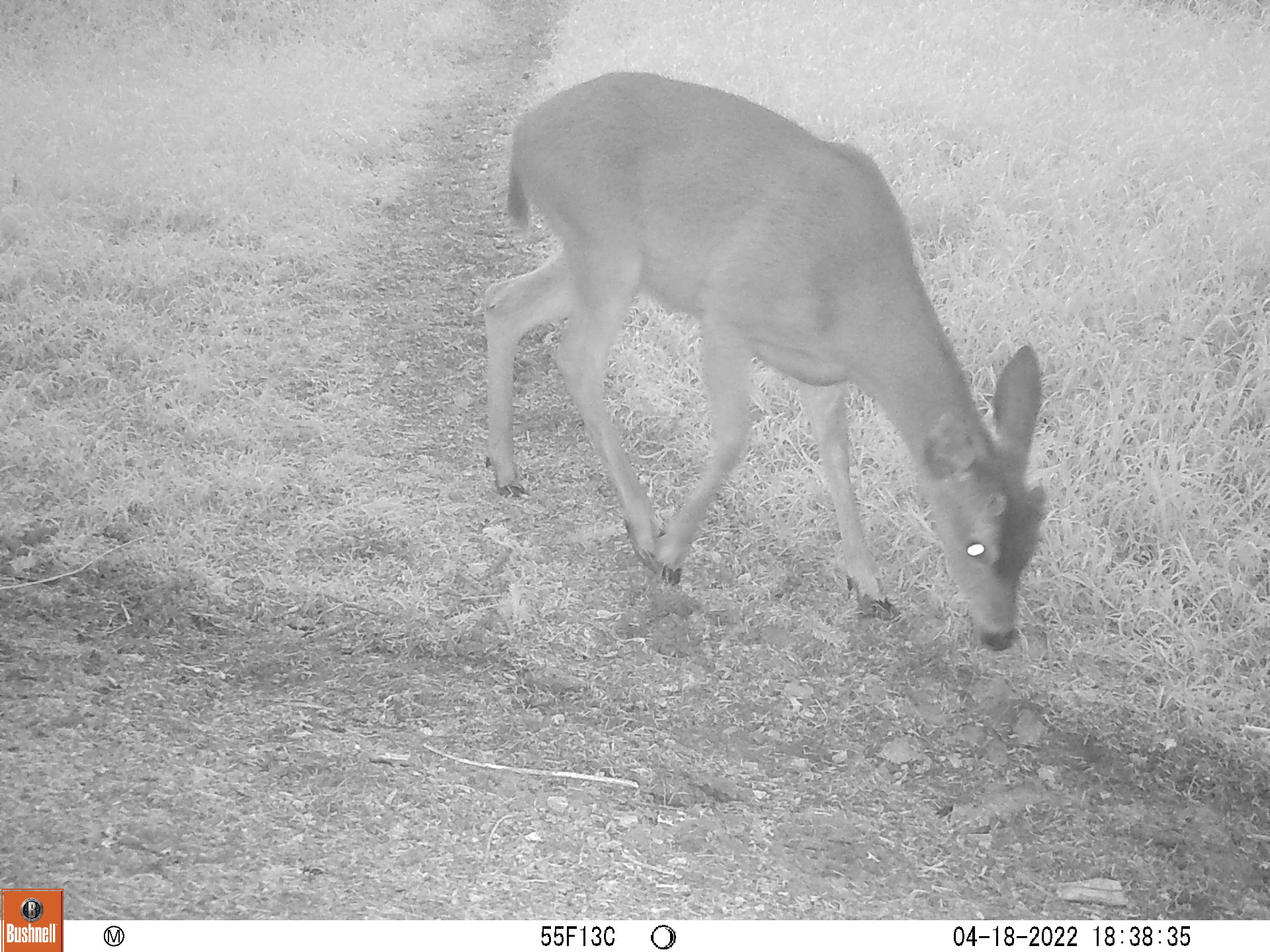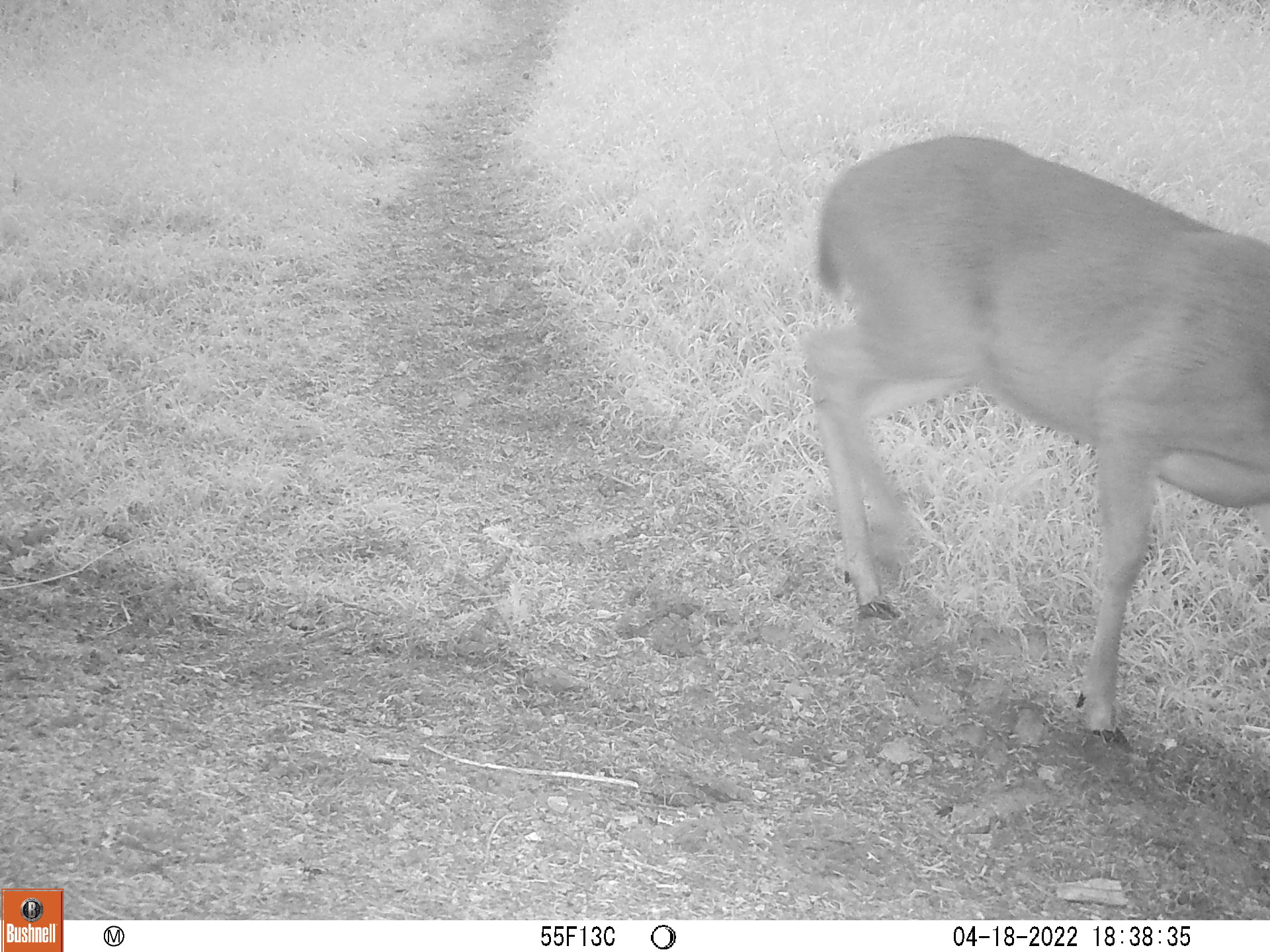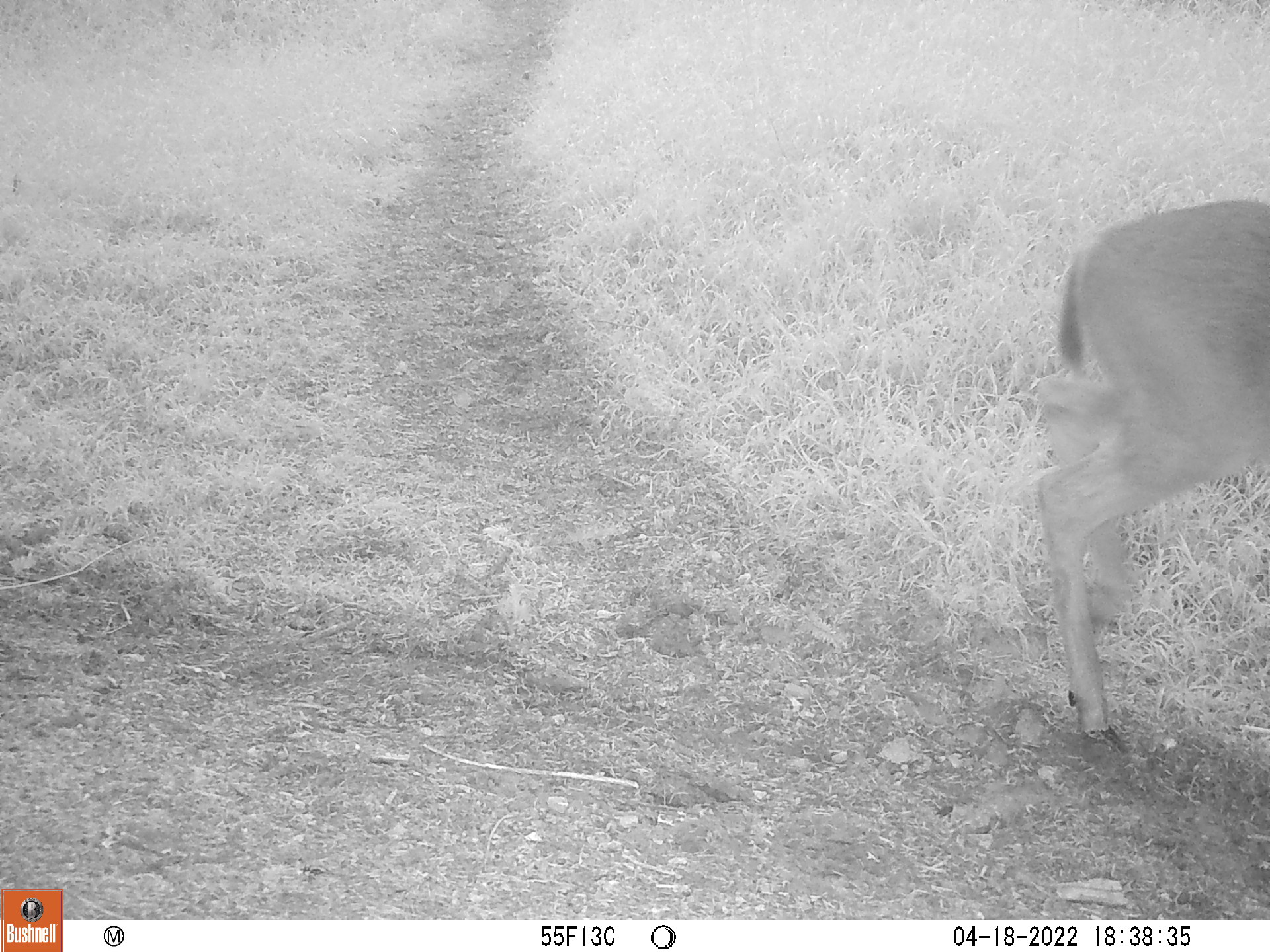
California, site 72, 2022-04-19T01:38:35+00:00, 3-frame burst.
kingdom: Animalia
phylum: Chordata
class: Mammalia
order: Artiodactyla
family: Cervidae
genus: Odocoileus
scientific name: Odocoileus hemionus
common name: mule deer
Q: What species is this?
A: Mule deer (Odocoileus hemionus).